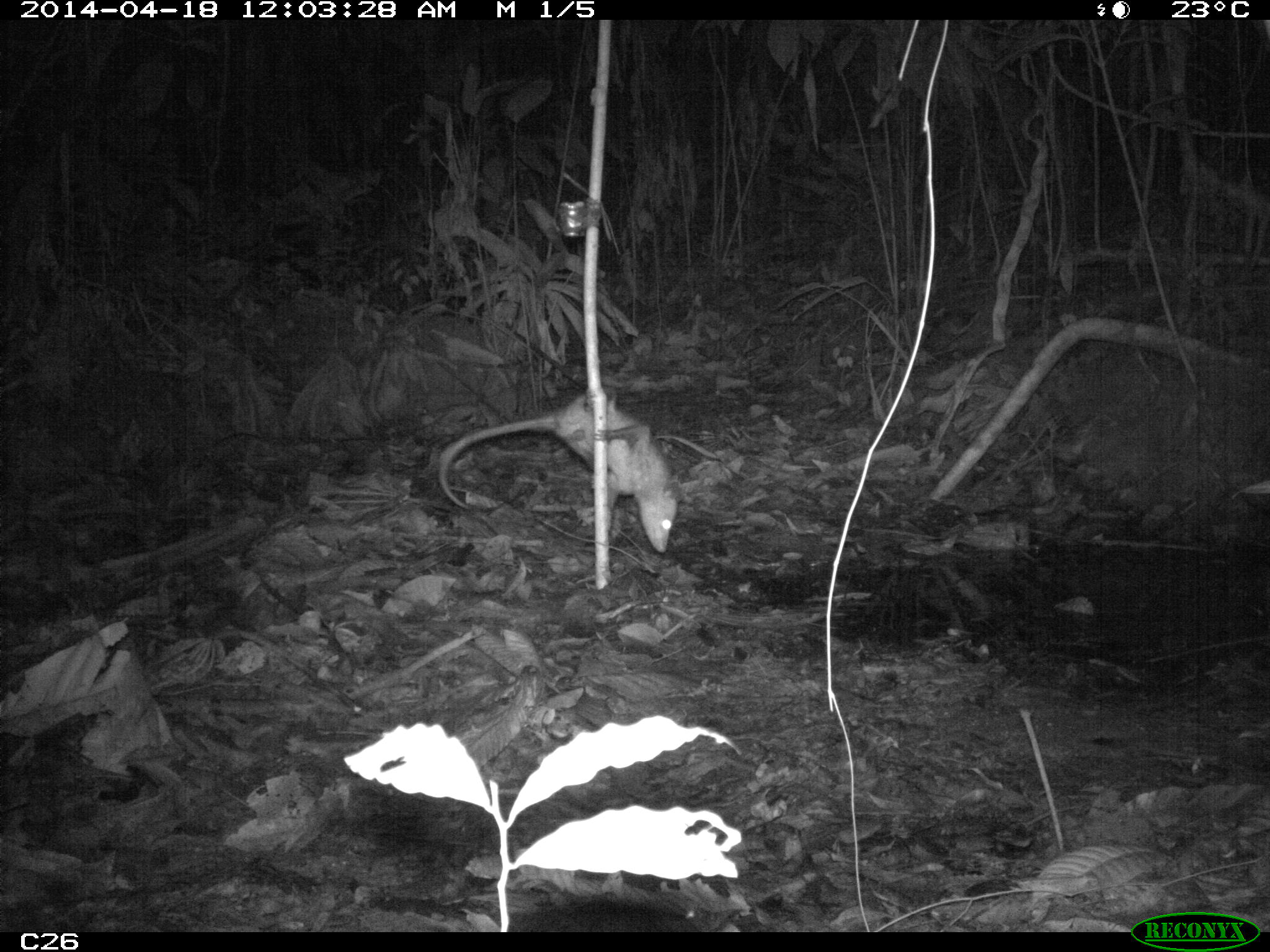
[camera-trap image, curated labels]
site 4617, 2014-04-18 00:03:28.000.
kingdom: Animalia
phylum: Chordata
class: Mammalia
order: Didelphimorphia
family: Didelphidae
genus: Didelphis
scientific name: Didelphis marsupialis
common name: southern opossum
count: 1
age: adult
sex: male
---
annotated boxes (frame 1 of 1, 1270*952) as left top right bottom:
didelphis marsupialis: 437 385 678 554